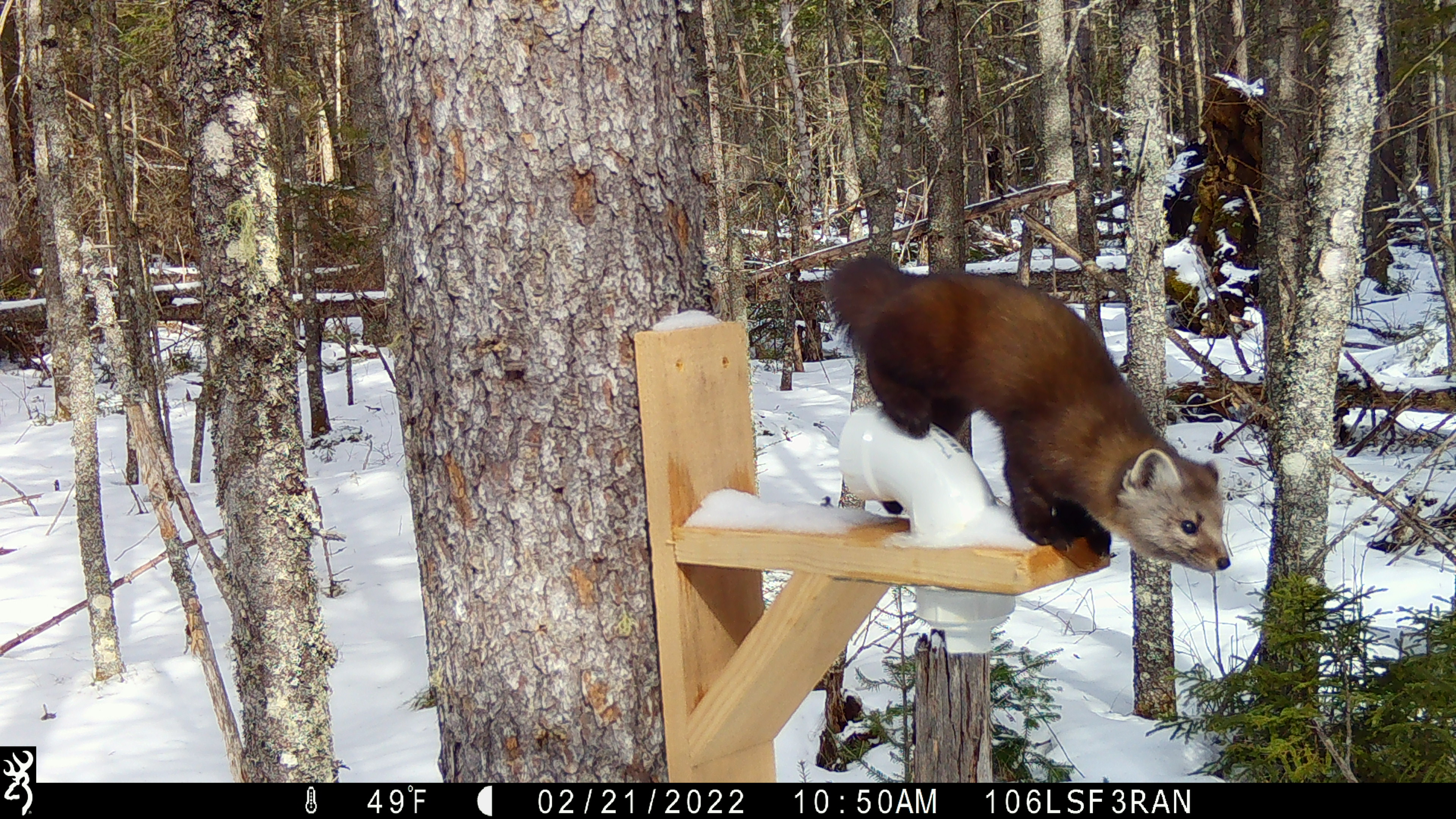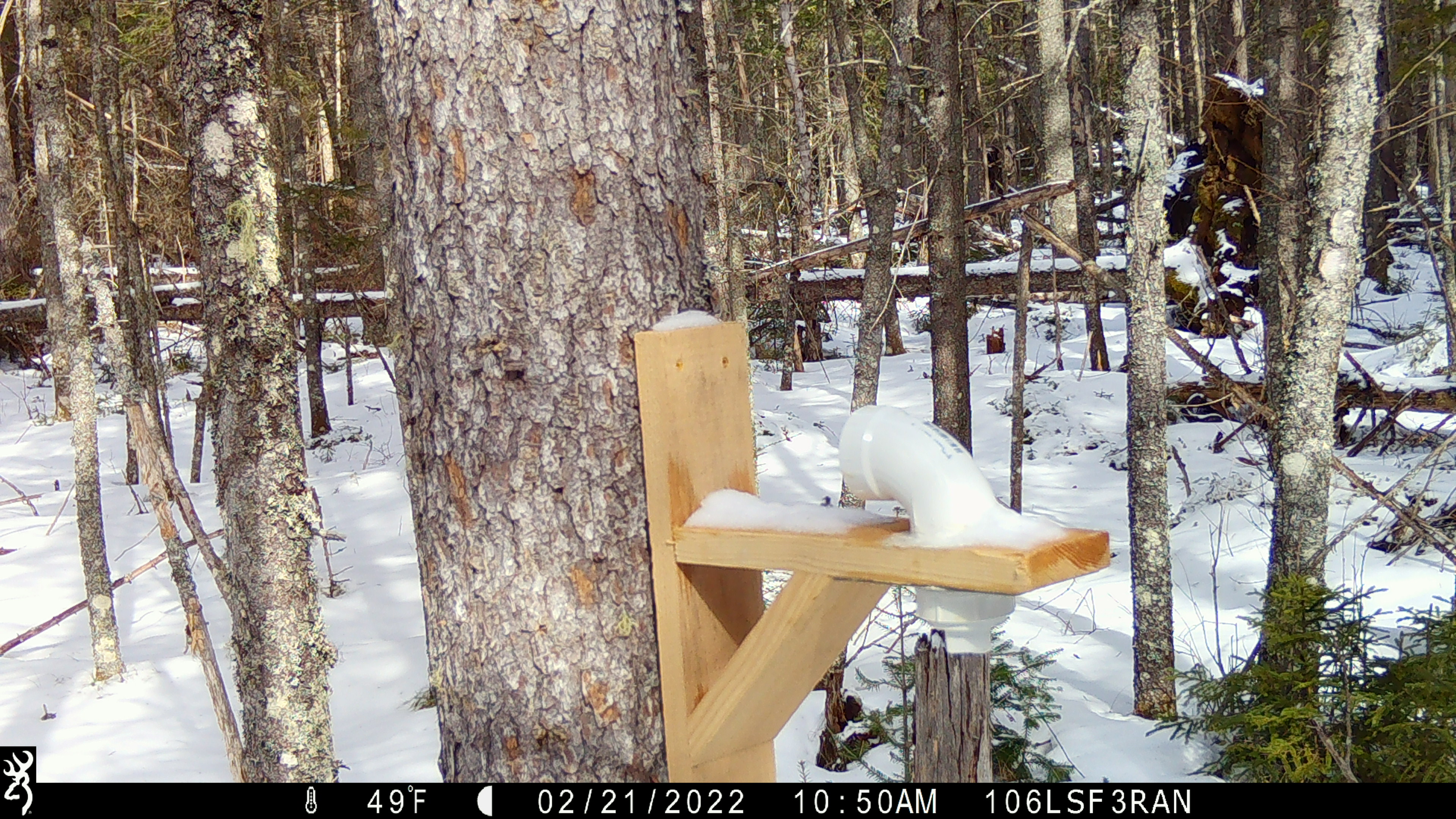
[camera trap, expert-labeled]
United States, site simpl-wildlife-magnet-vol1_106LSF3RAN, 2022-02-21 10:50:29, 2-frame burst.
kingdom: Animalia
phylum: Chordata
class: Mammalia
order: Carnivora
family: Mustelidae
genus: Martes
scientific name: Martes americana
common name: american marten